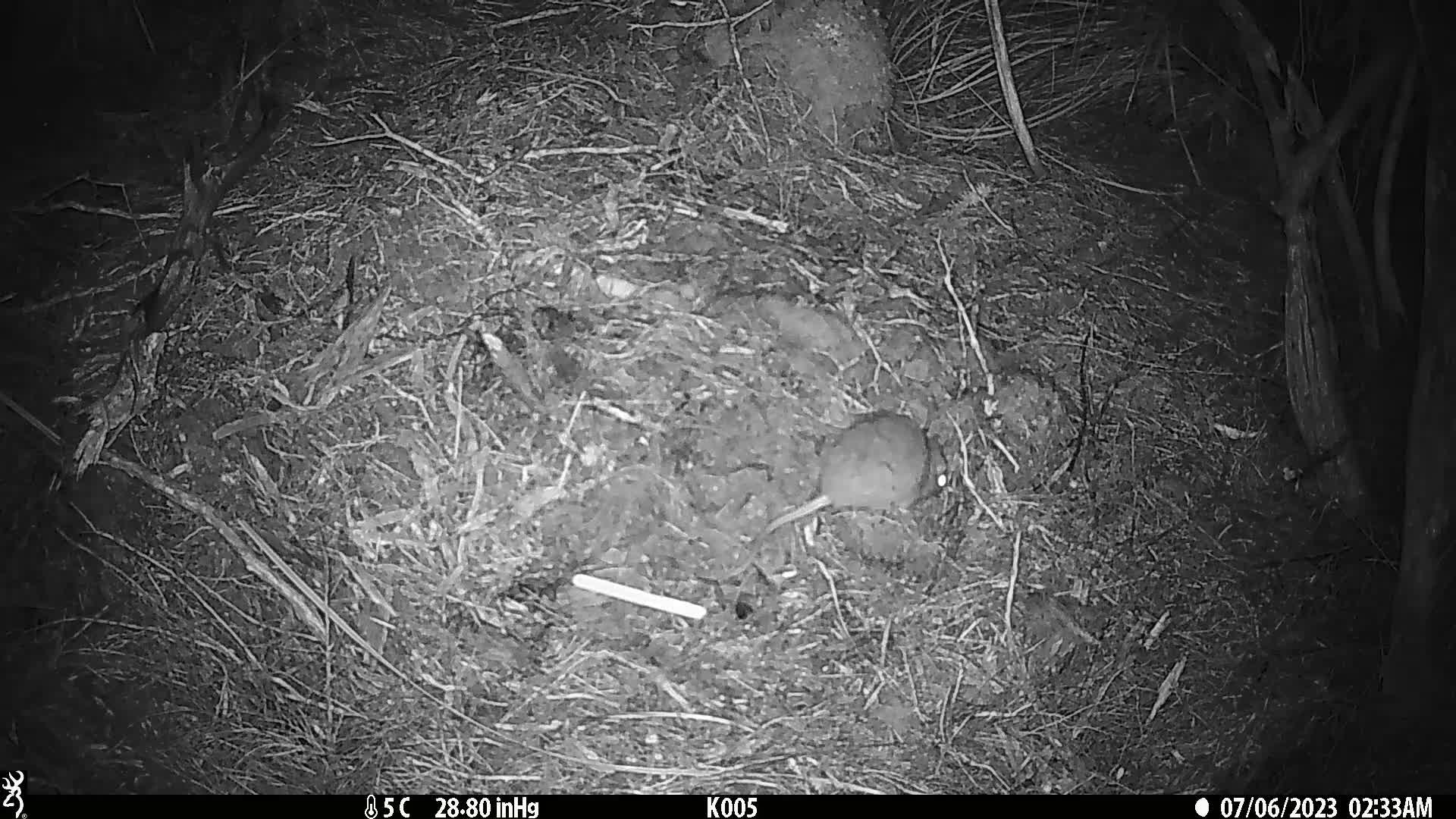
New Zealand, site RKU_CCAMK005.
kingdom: Animalia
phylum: Chordata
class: Mammalia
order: Rodentia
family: Muridae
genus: Rattus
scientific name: Rattus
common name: rat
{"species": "rat (Rattus)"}